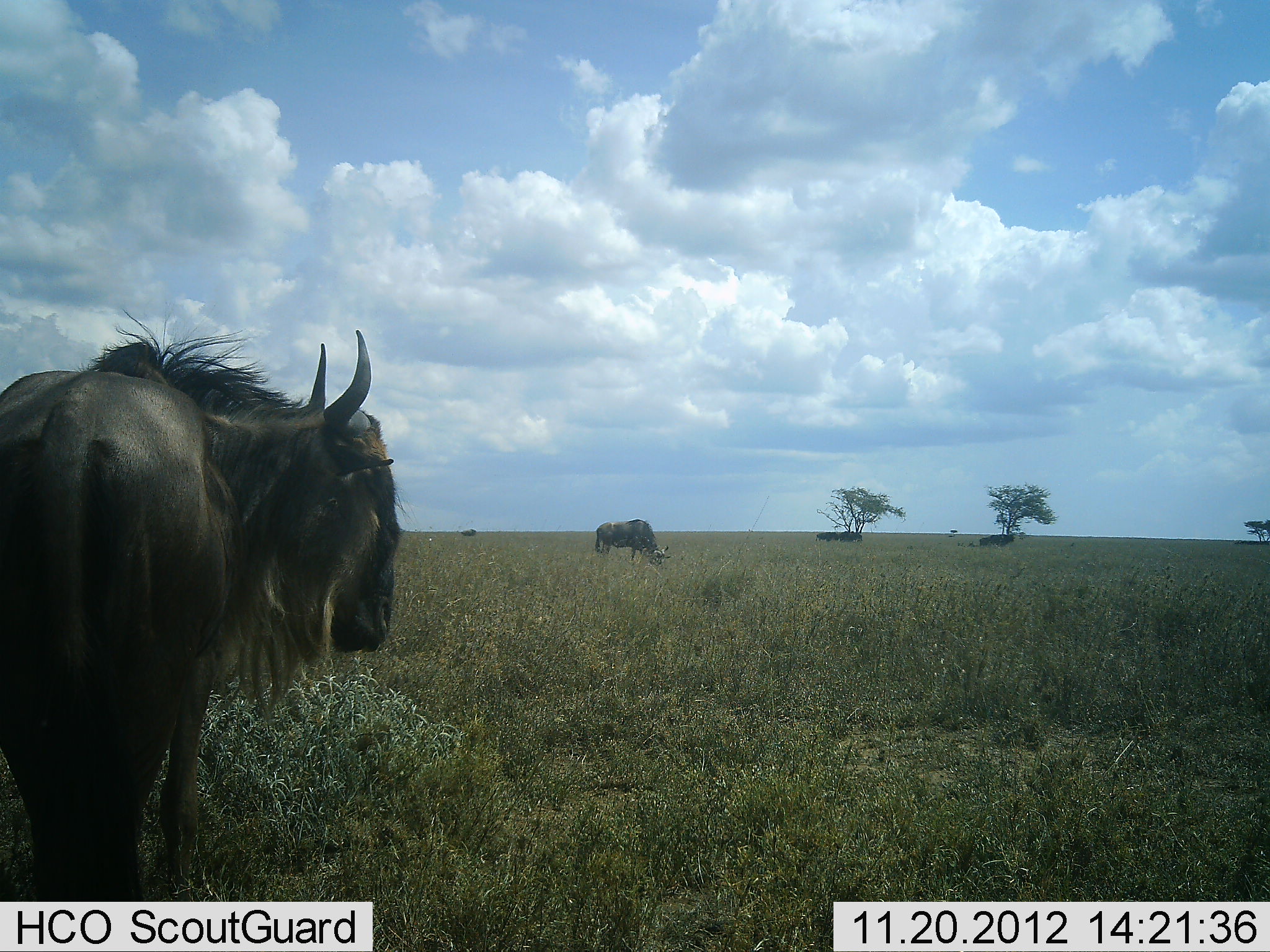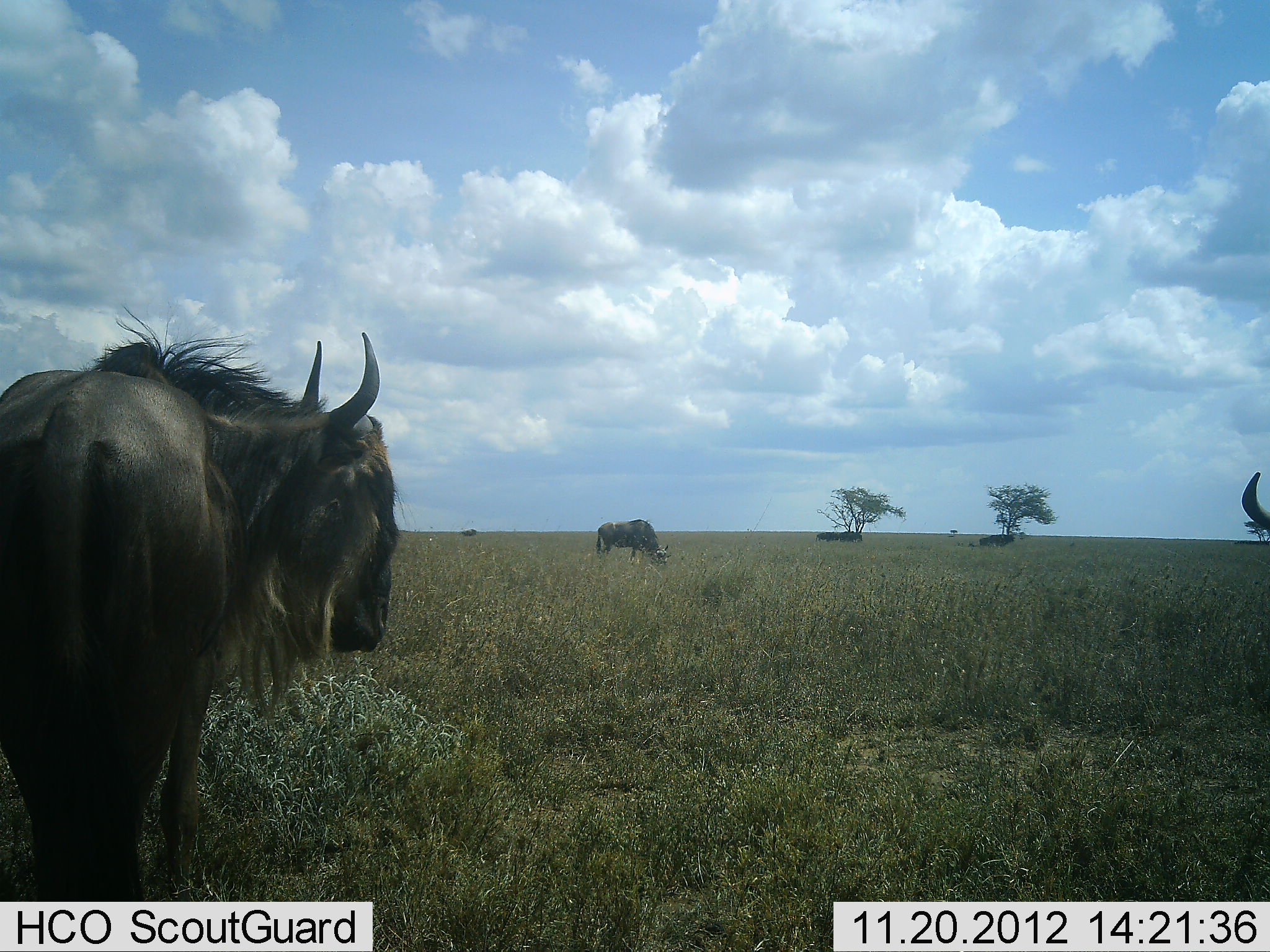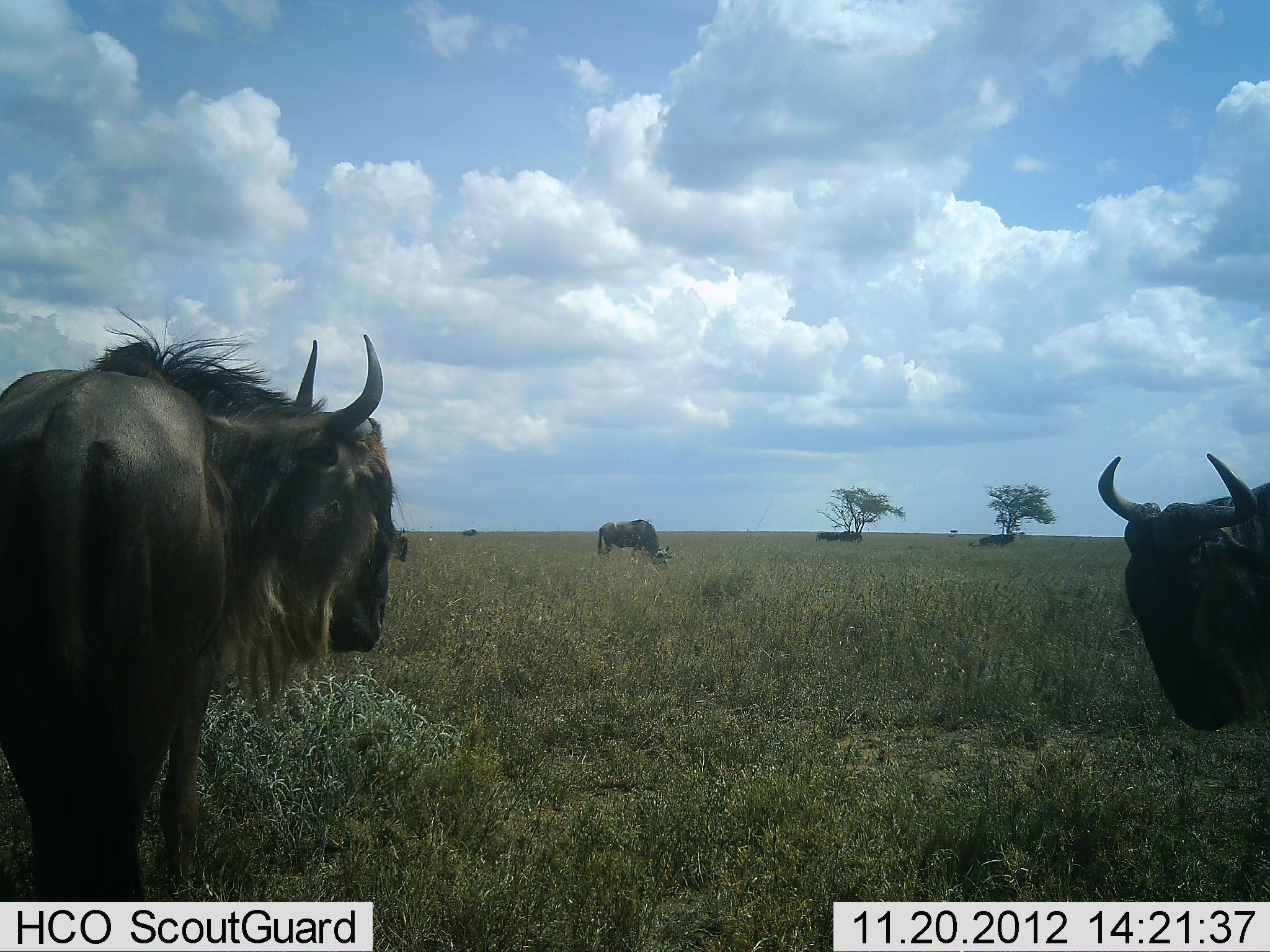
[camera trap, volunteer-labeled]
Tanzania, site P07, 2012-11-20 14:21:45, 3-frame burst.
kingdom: Animalia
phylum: Chordata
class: Mammalia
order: Artiodactyla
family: Bovidae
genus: Connochaetes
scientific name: Connochaetes taurinus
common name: blue wildebeest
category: wildebeest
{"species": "wildebeest (blue wildebeest) (Connochaetes taurinus)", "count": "4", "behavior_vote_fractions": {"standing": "90%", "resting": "10%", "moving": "60%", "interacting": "0%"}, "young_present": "0%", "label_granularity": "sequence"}